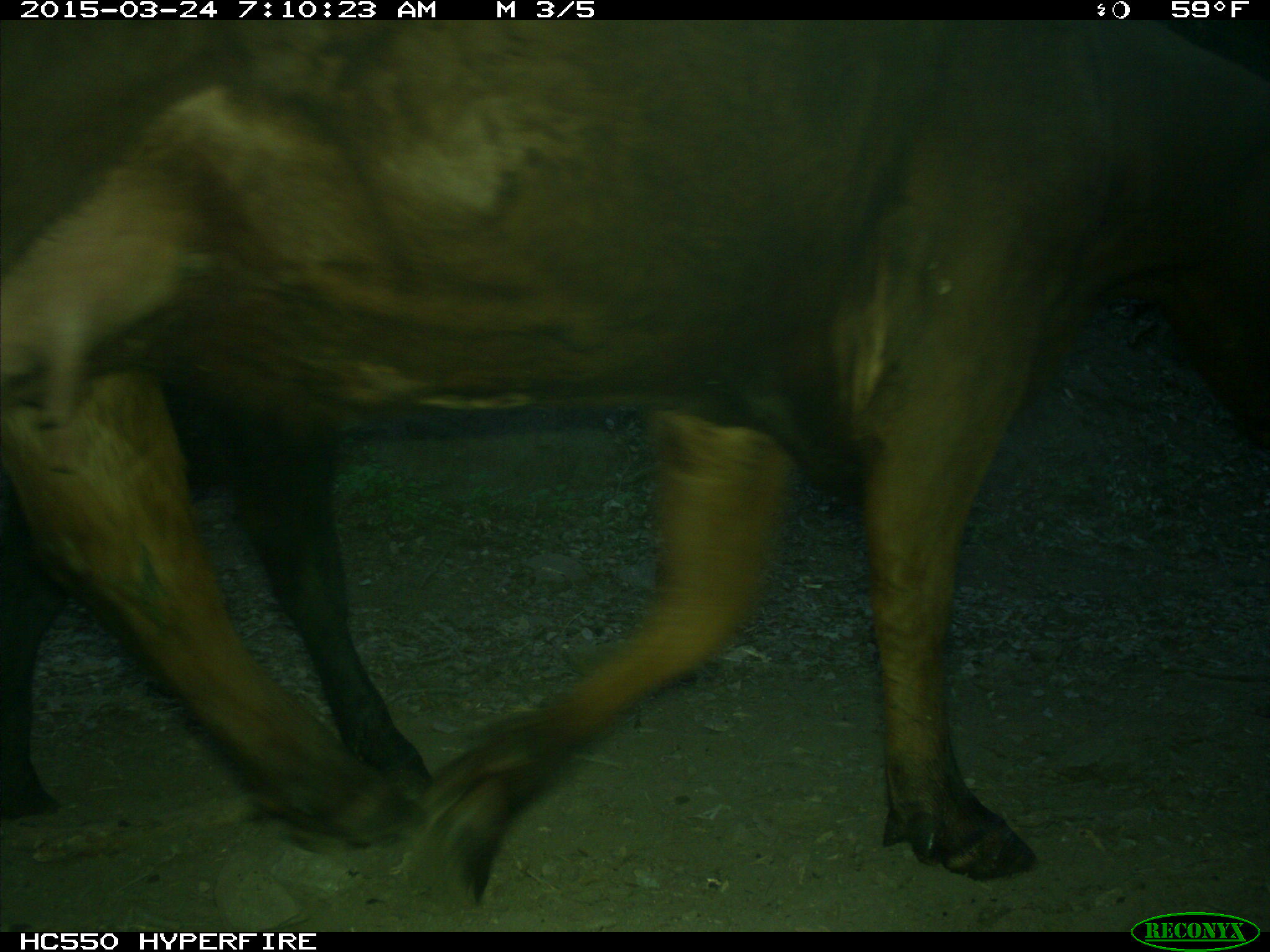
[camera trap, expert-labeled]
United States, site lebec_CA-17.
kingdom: Animalia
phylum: Chordata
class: Mammalia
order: Artiodactyla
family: Bovidae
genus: Bos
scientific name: Bos taurus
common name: domestic cow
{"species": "Bos taurus (domestic cow)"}